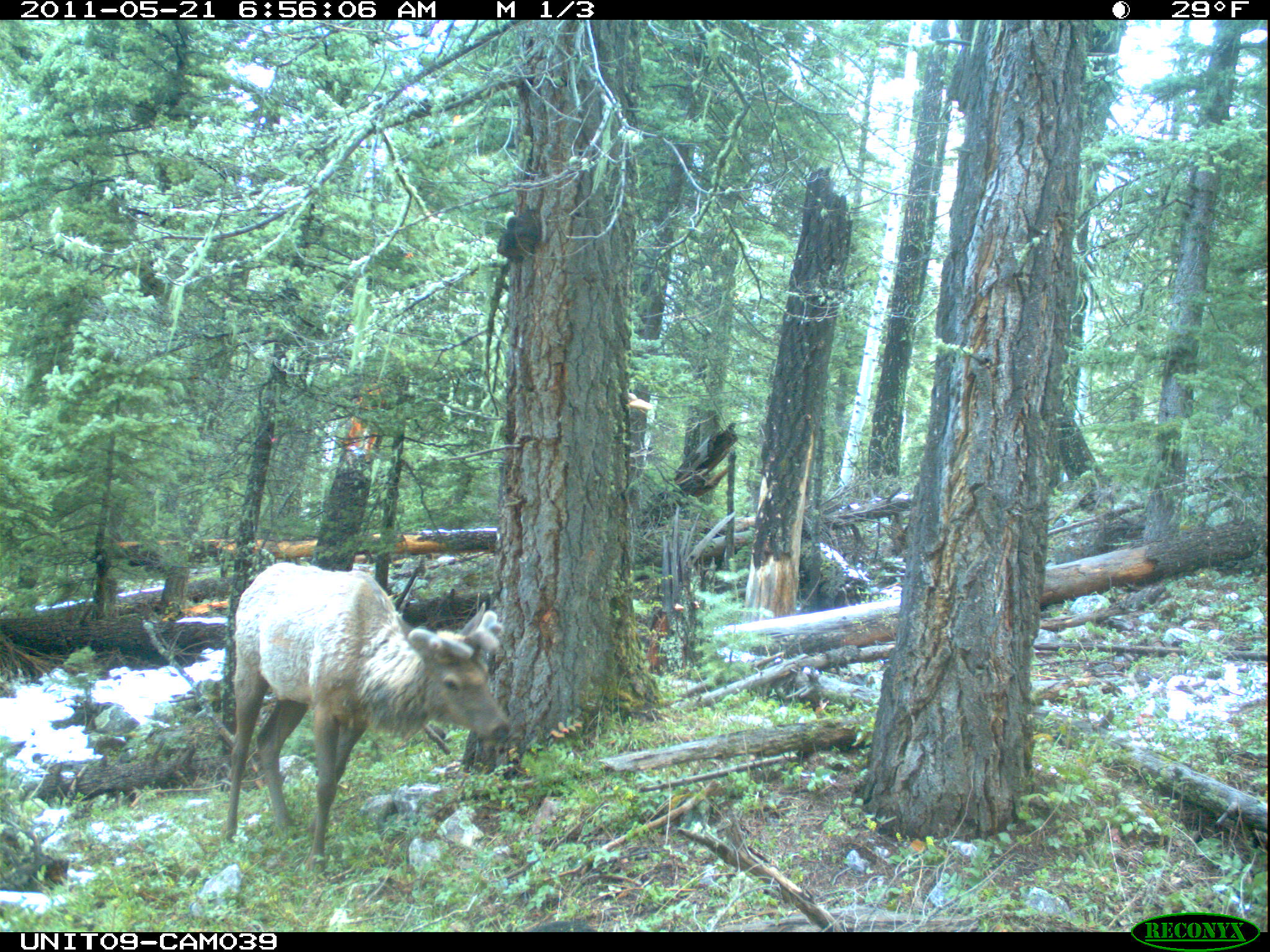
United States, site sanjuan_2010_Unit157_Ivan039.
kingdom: Animalia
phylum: Chordata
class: Mammalia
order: Artiodactyla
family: Cervidae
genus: Cervus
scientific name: Cervus elaphus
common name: red deer